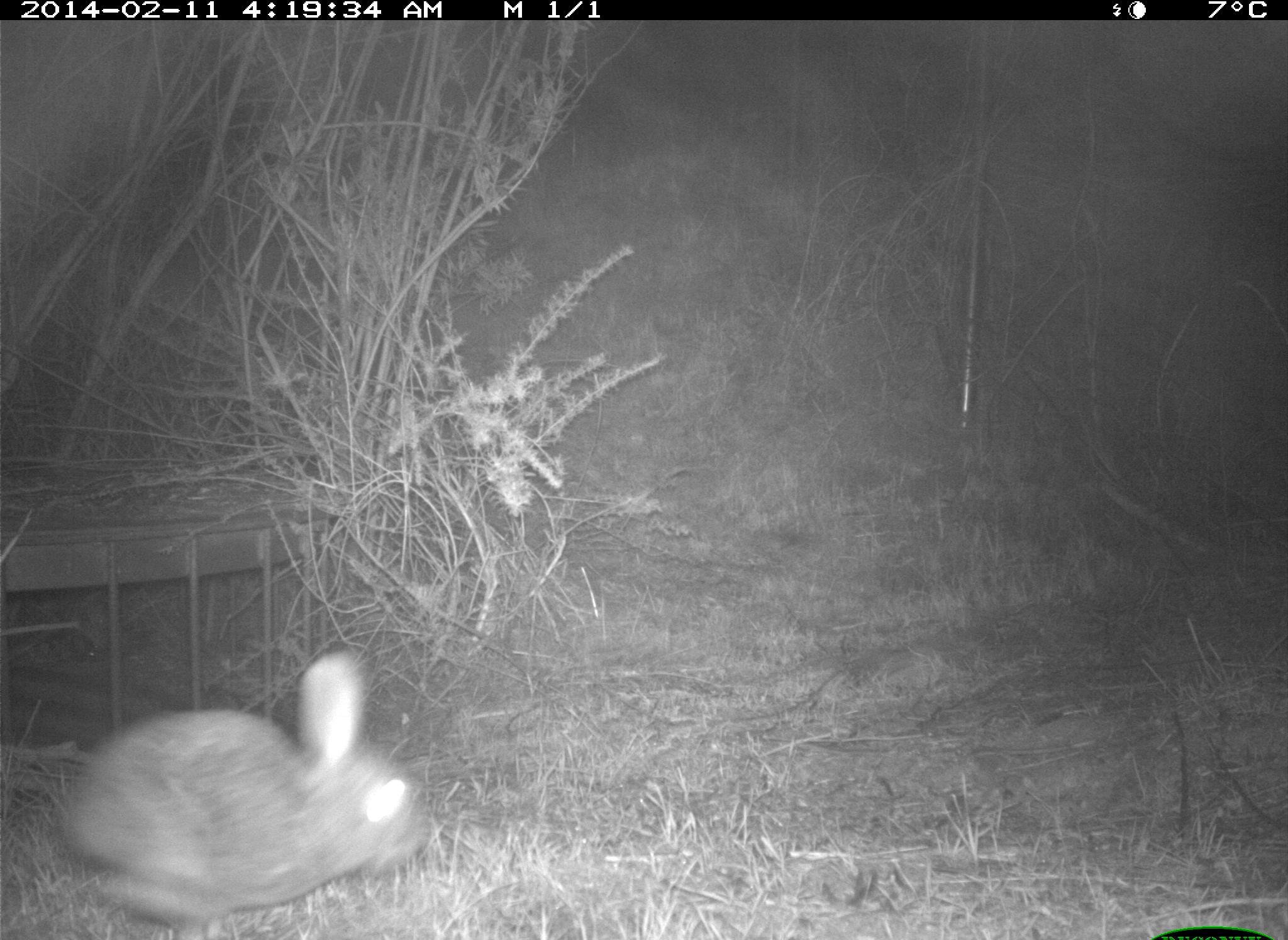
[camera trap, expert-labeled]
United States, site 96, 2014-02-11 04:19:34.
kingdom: Animalia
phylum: Chordata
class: Mammalia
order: Lagomorpha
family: Leporidae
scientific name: Leporidae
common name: rabbits and hares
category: rabbit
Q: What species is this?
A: Rabbit (rabbits and hares) (Leporidae).